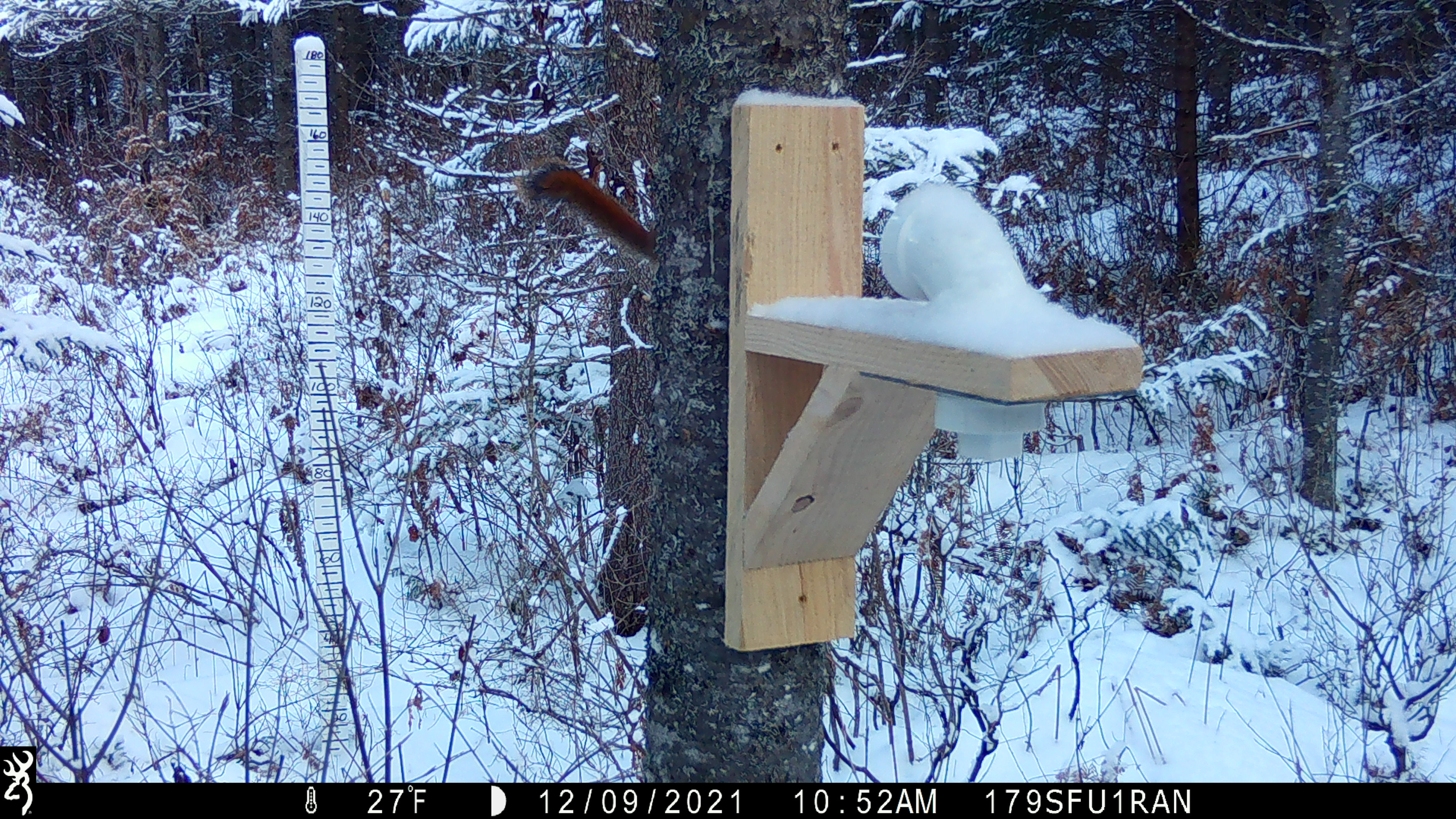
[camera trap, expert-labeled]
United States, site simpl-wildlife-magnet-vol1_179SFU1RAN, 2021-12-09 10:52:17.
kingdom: Animalia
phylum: Chordata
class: Mammalia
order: Rodentia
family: Sciuridae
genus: Tamiasciurus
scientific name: Tamiasciurus hudsonicus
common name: red squirrel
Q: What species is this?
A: Red squirrel (Tamiasciurus hudsonicus).